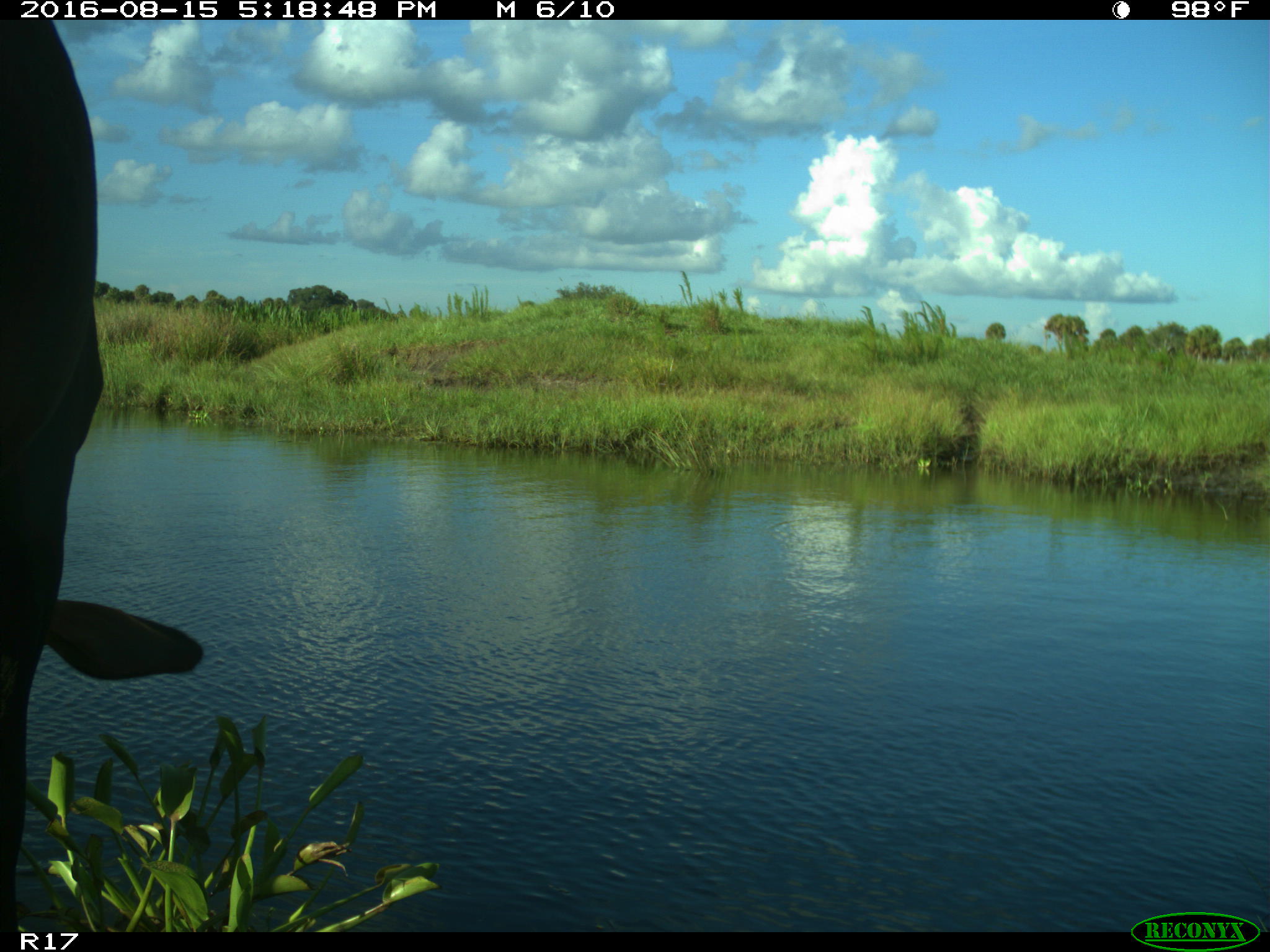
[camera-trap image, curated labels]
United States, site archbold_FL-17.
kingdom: Animalia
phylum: Chordata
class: Mammalia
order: Artiodactyla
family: Bovidae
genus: Bos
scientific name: Bos taurus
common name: domestic cow